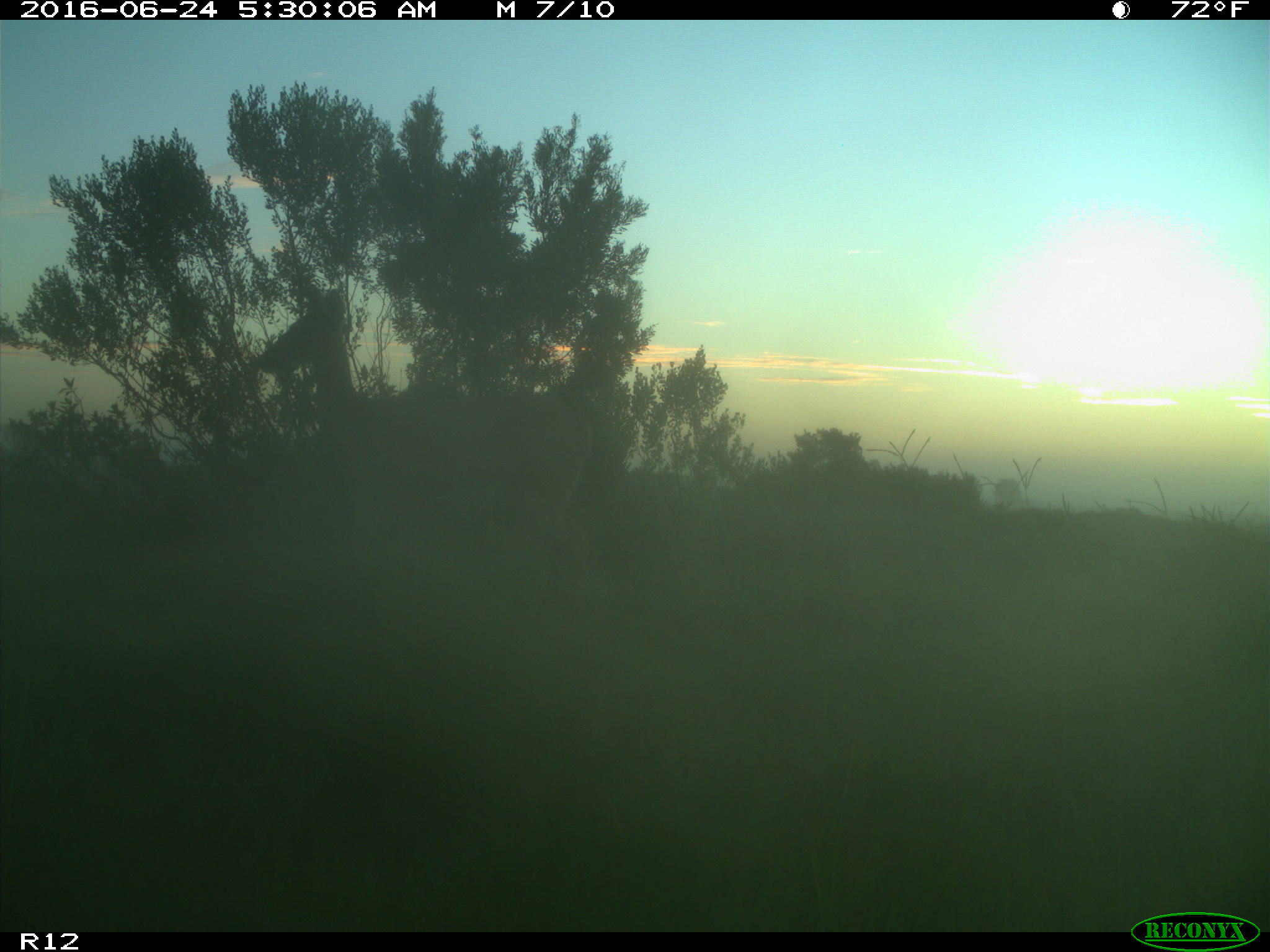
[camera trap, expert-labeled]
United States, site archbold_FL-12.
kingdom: Animalia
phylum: Chordata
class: Mammalia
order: Artiodactyla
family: Cervidae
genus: Odocoileus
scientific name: Odocoileus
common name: deer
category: unidentified deer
Unidentified deer (deer) (Odocoileus).